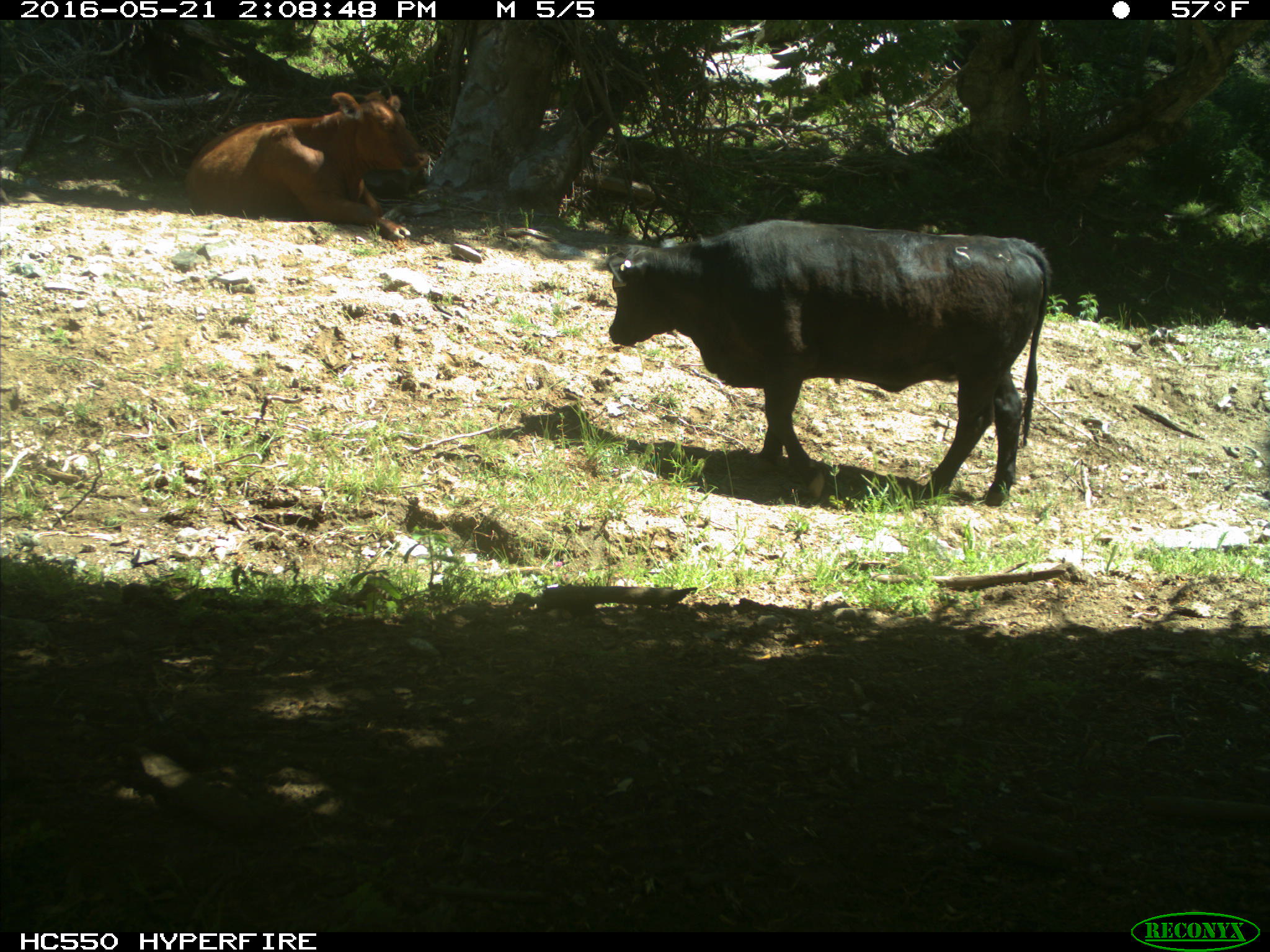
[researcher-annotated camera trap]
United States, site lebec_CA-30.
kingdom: Animalia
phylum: Chordata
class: Mammalia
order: Artiodactyla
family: Bovidae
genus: Bos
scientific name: Bos taurus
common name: domestic cow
Bos taurus (domestic cow).